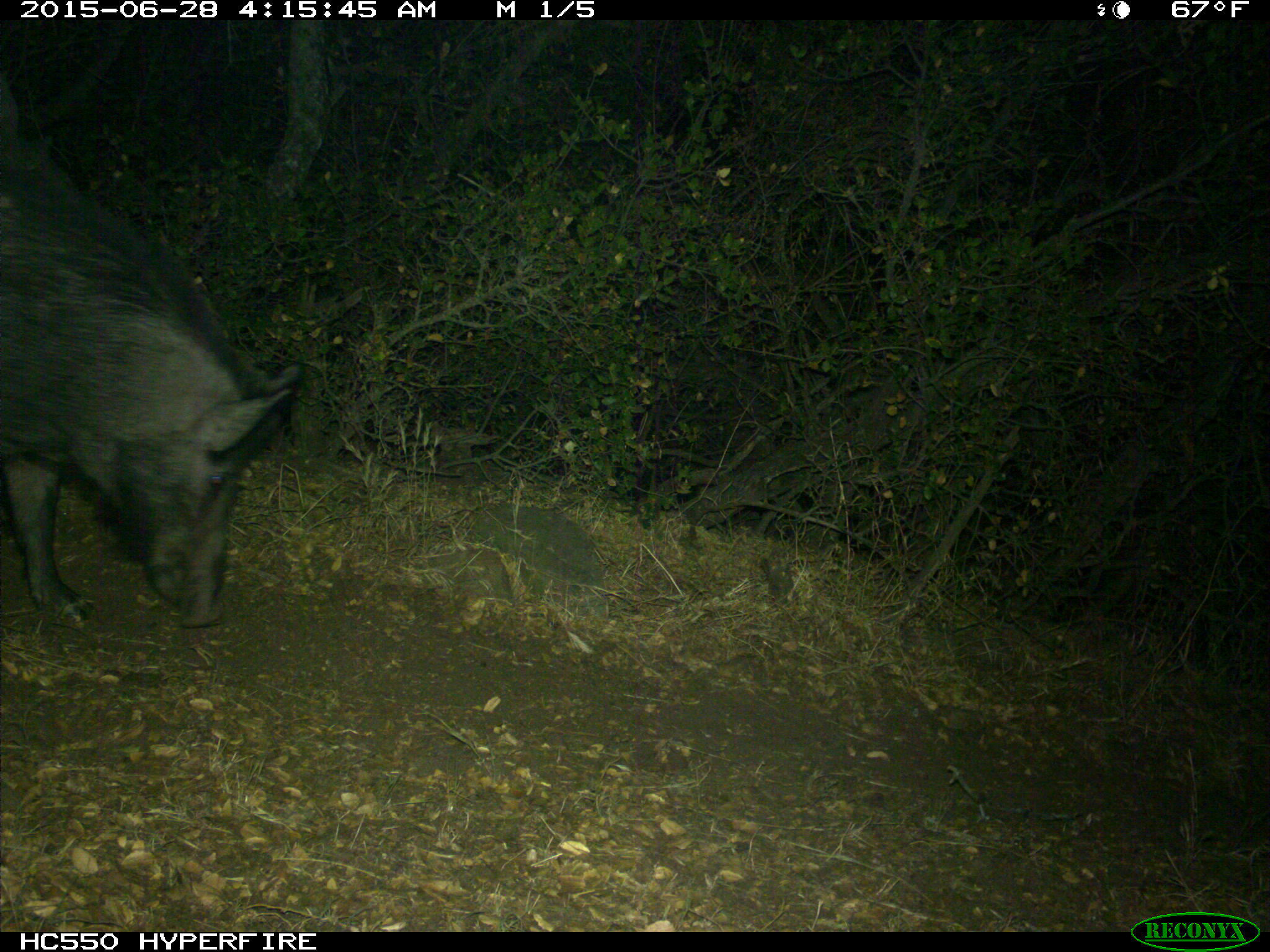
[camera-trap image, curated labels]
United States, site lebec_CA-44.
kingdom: Animalia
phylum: Chordata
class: Mammalia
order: Artiodactyla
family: Suidae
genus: Sus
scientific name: Sus scrofa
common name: wild boar